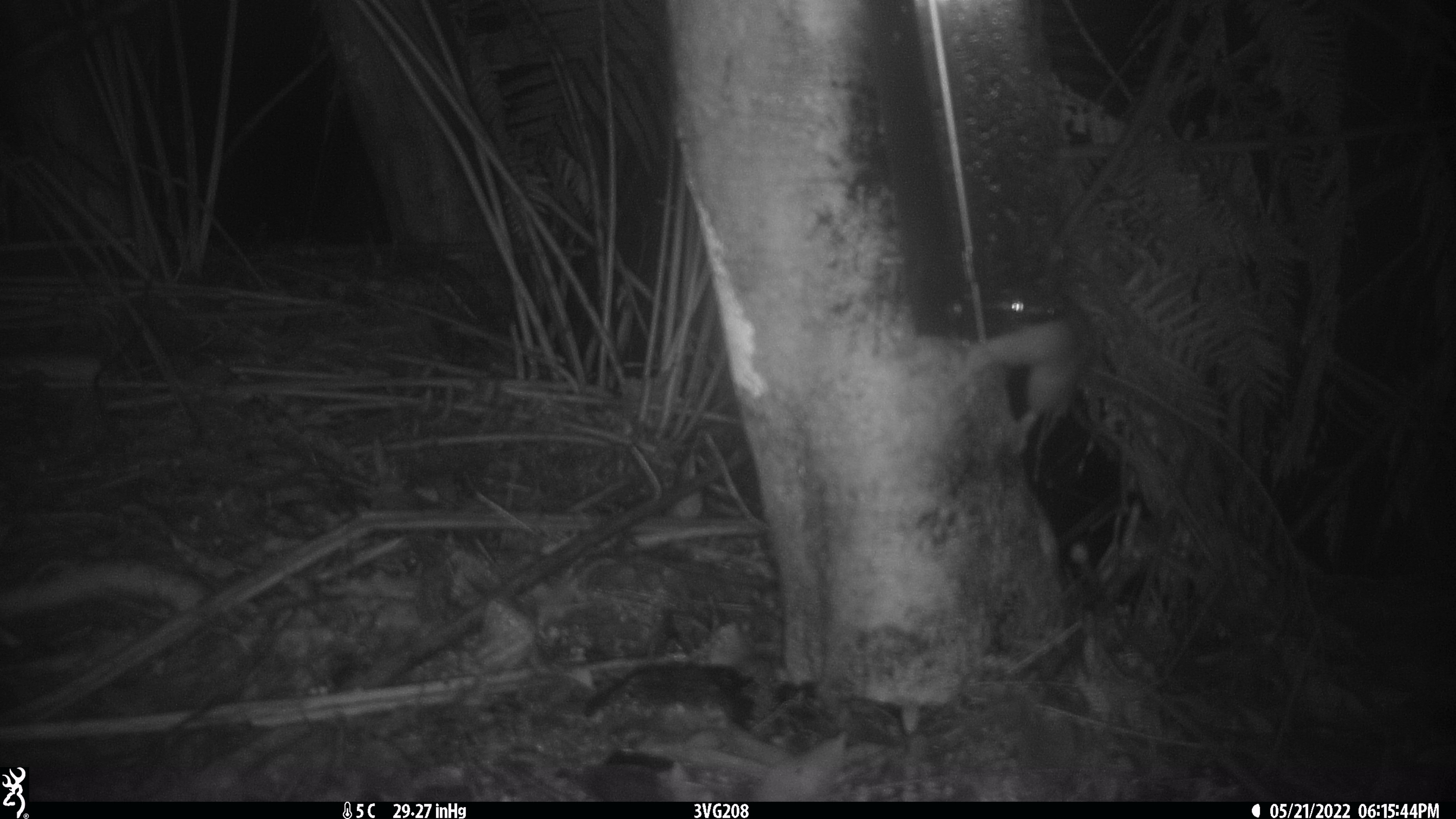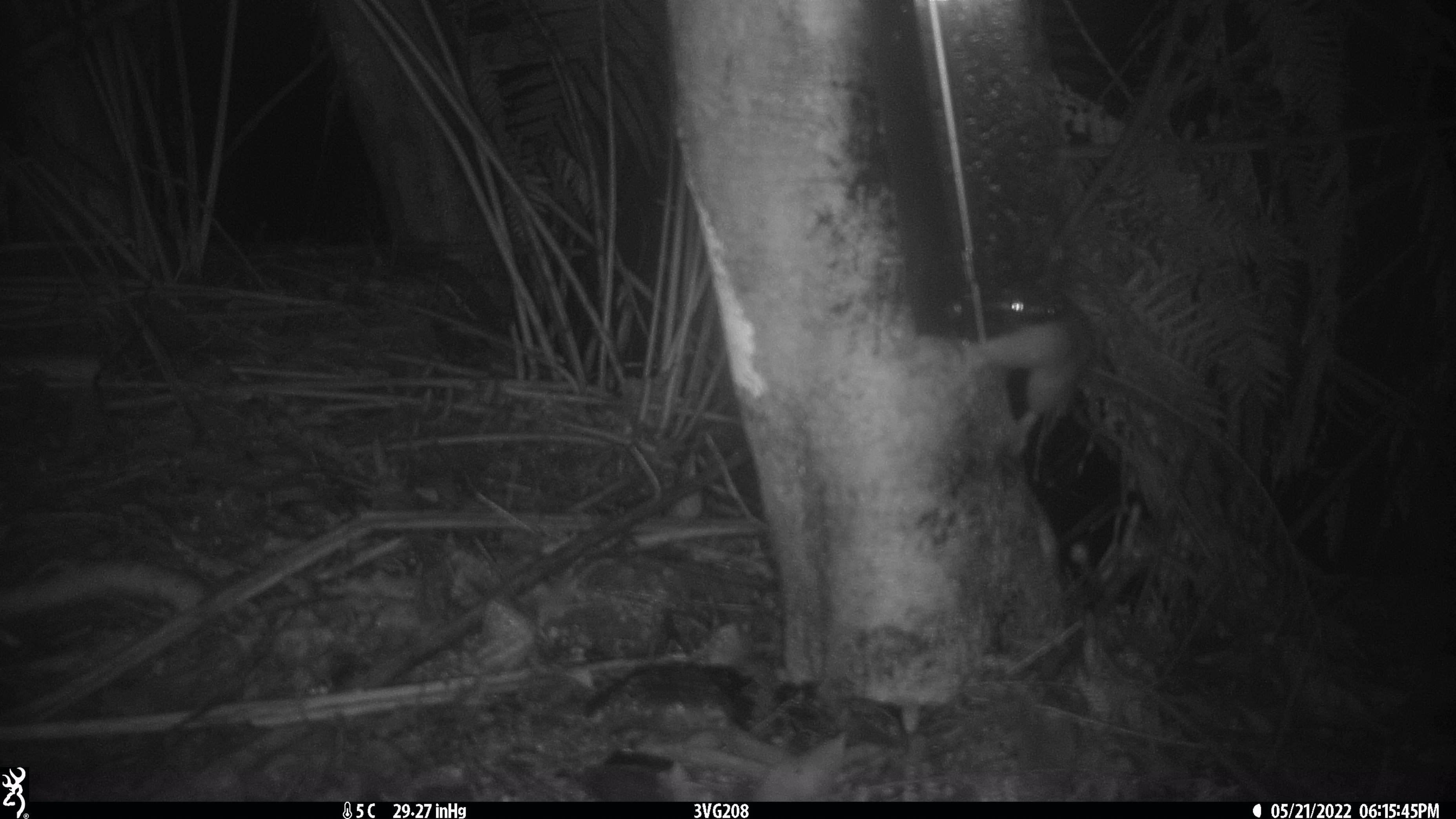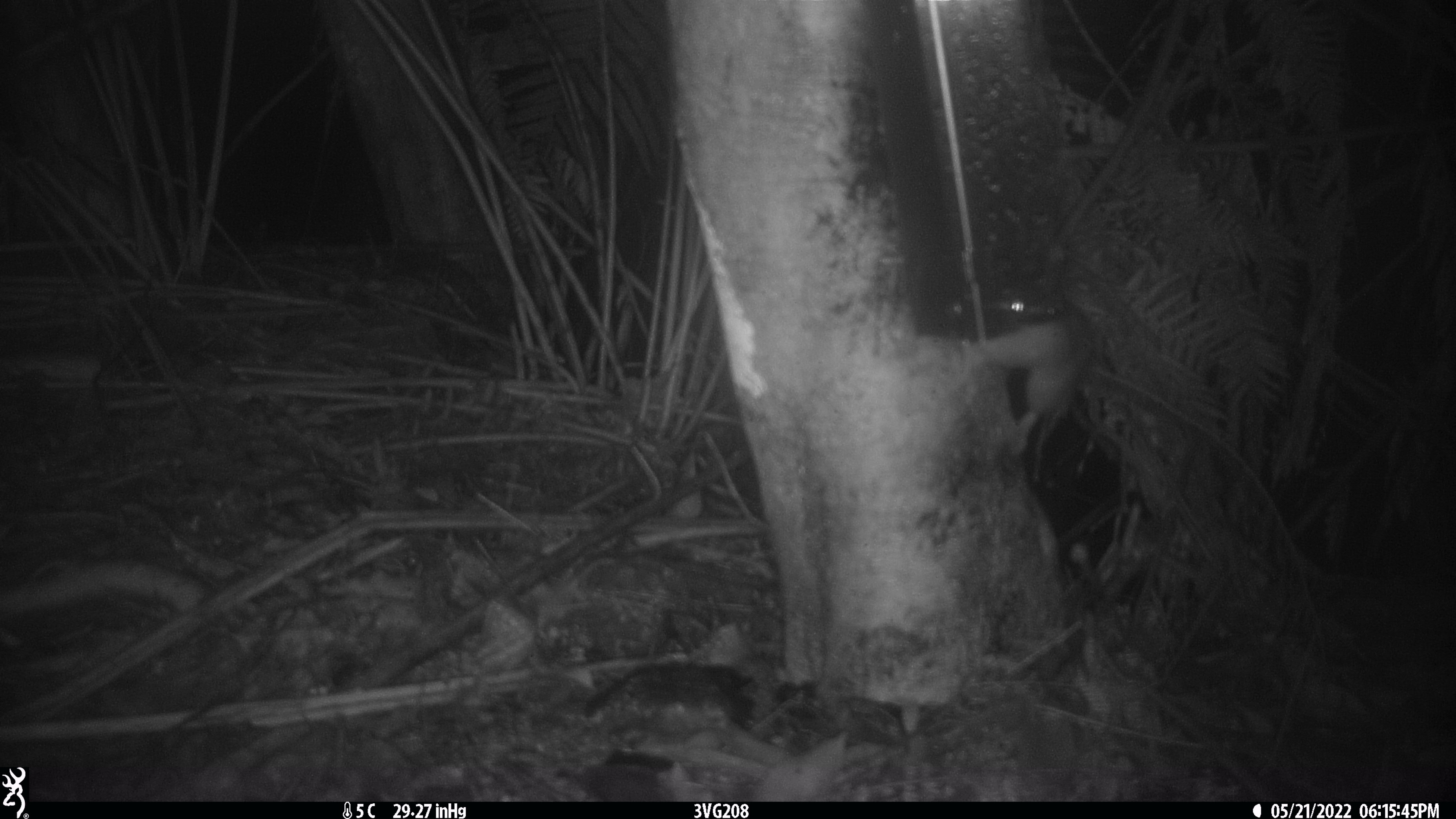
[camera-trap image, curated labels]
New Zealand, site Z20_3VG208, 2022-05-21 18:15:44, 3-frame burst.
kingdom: Animalia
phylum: Chordata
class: Mammalia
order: Rodentia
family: Muridae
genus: Rattus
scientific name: Rattus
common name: rat